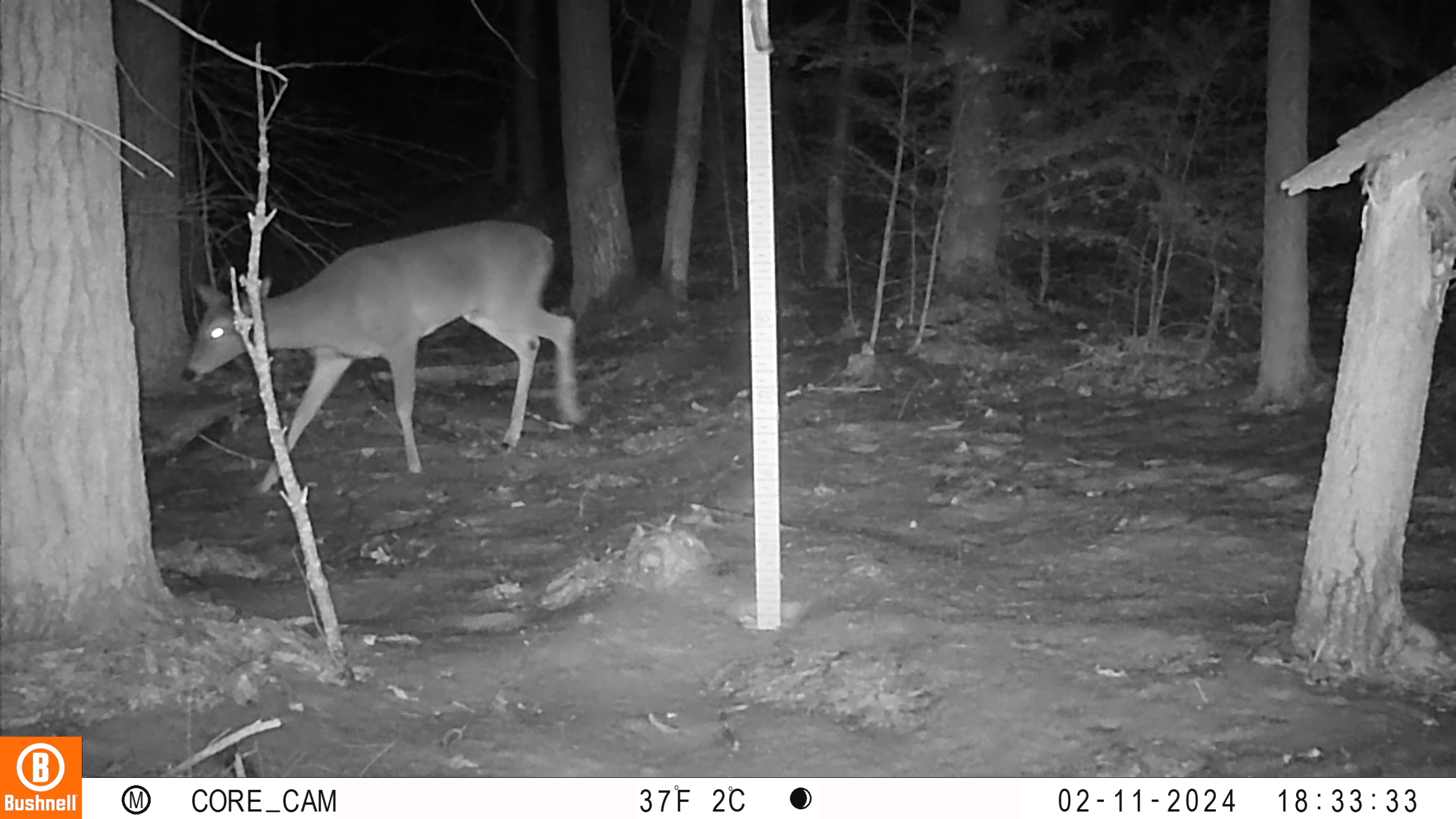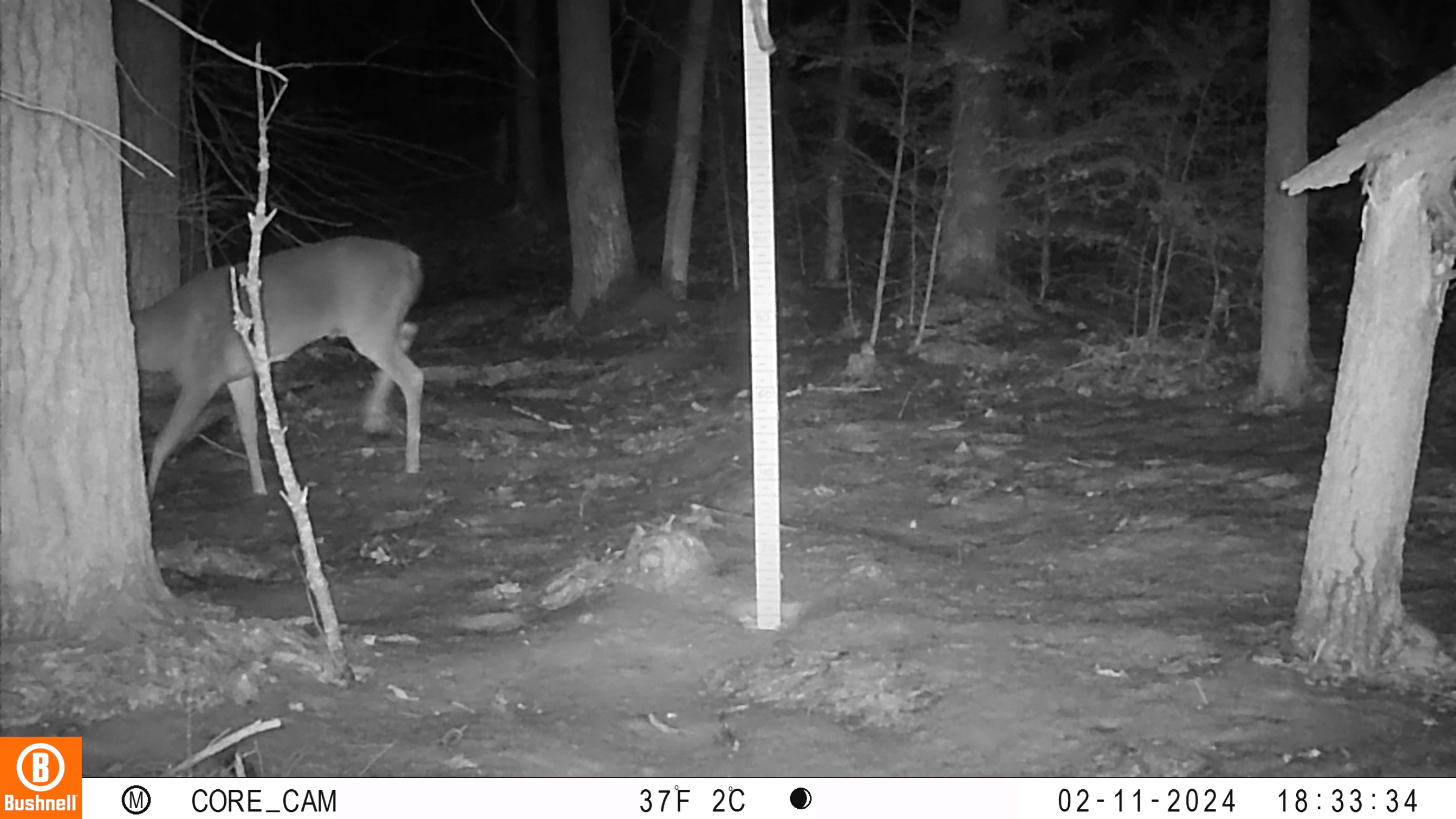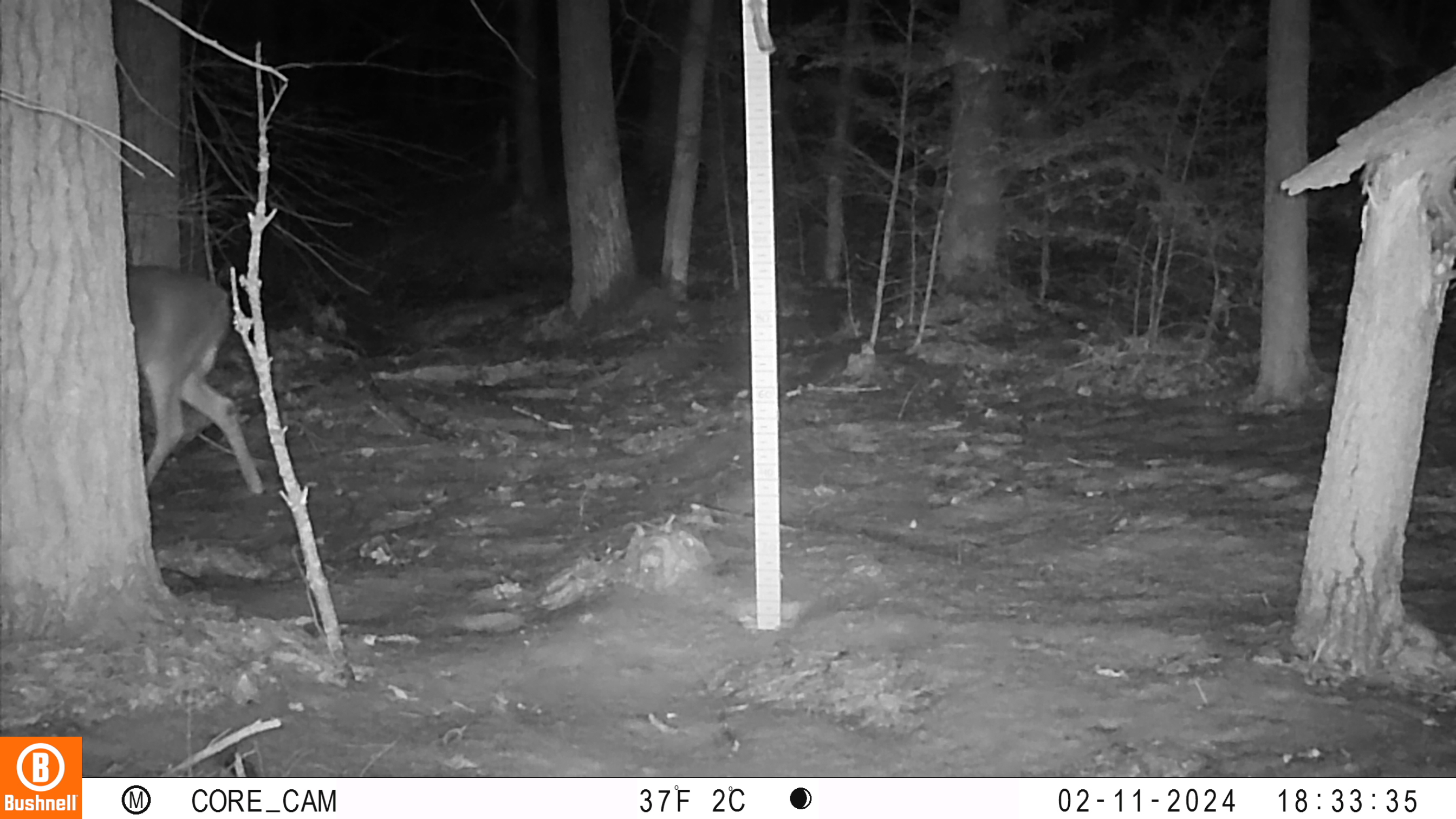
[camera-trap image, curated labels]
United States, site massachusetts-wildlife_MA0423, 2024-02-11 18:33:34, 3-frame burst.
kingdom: Animalia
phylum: Chordata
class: Mammalia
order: Artiodactyla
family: Cervidae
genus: Odocoileus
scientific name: Odocoileus virginianus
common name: white-tailed deer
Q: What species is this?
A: White-tailed deer (Odocoileus virginianus).